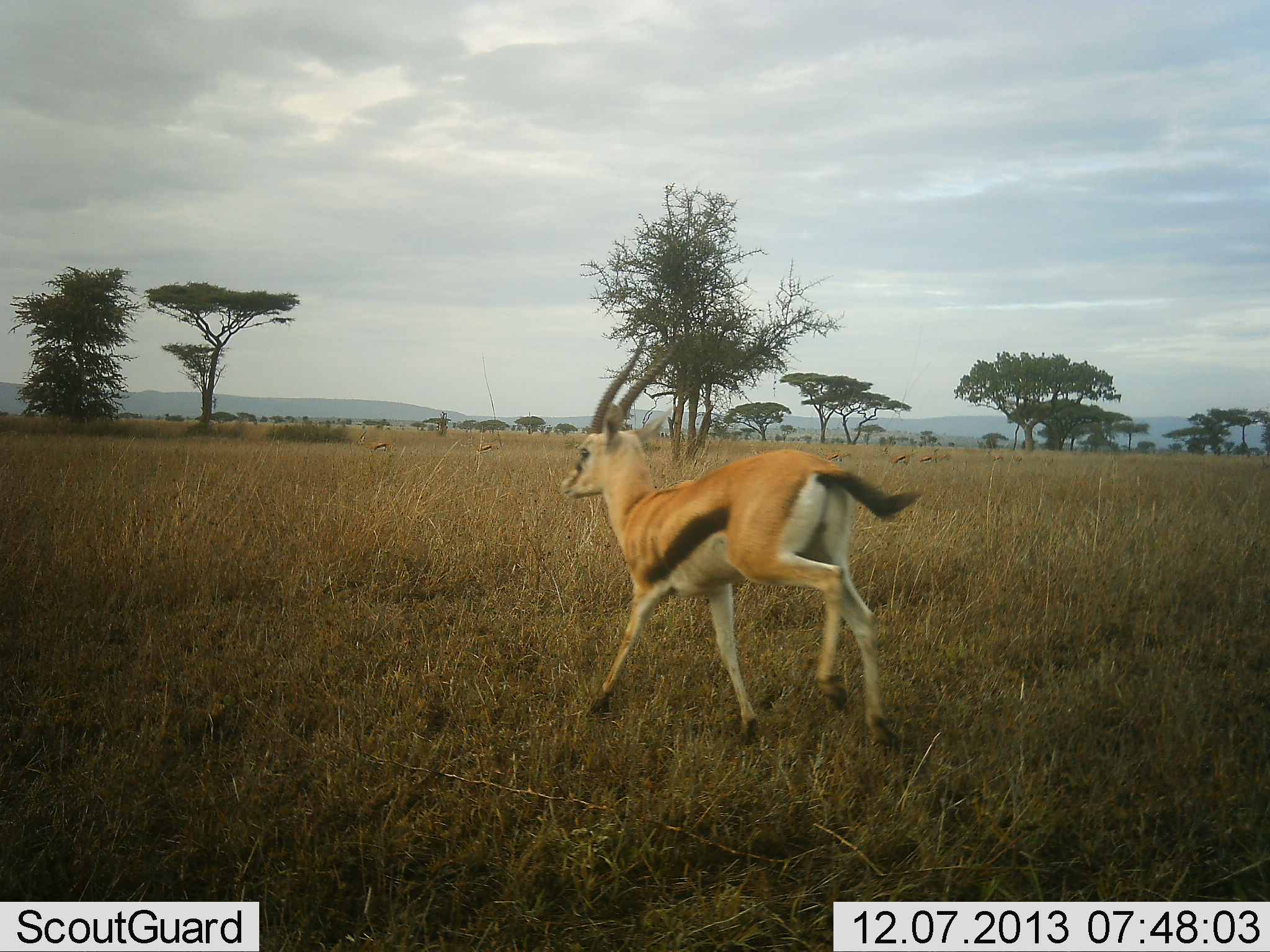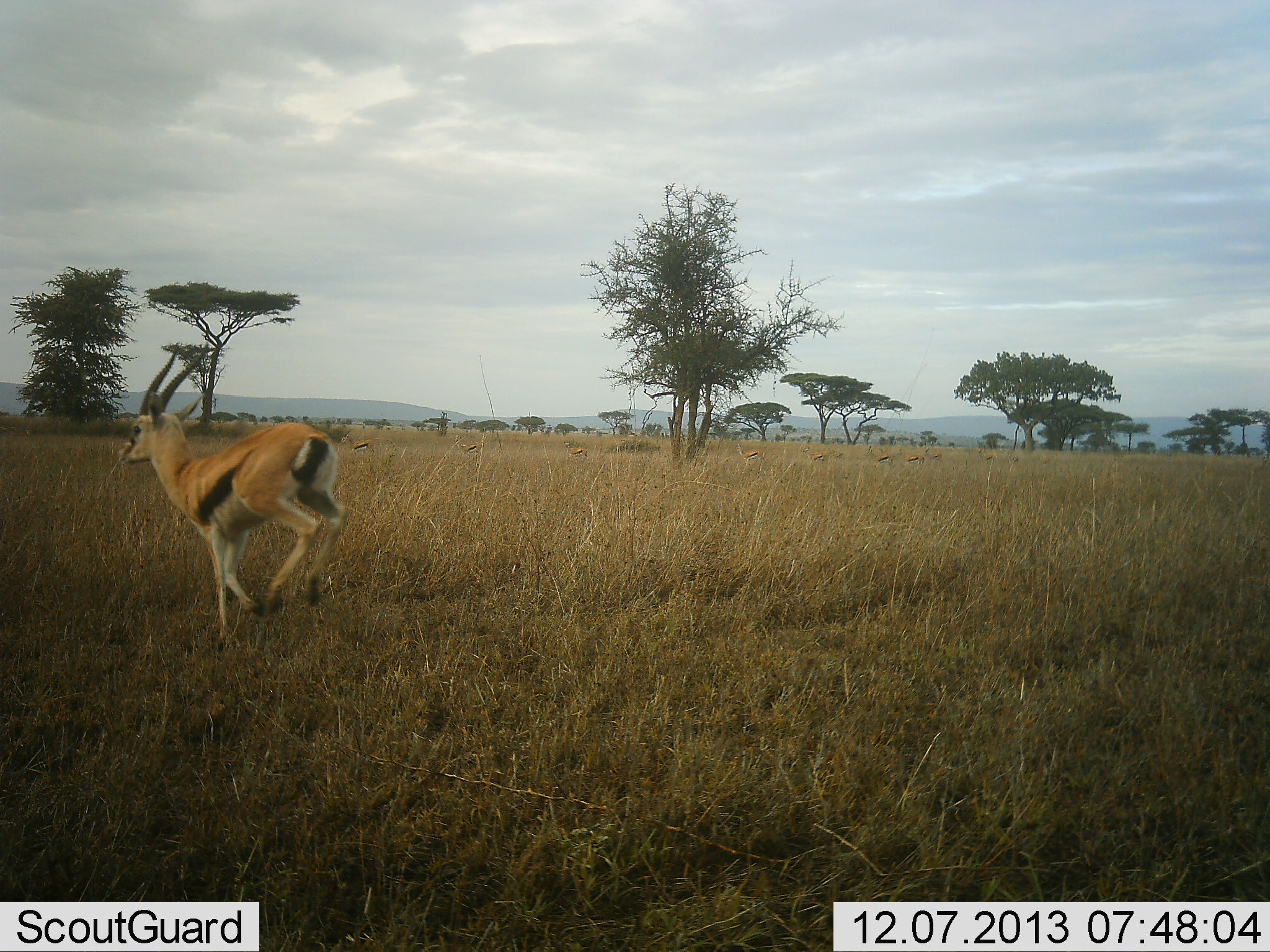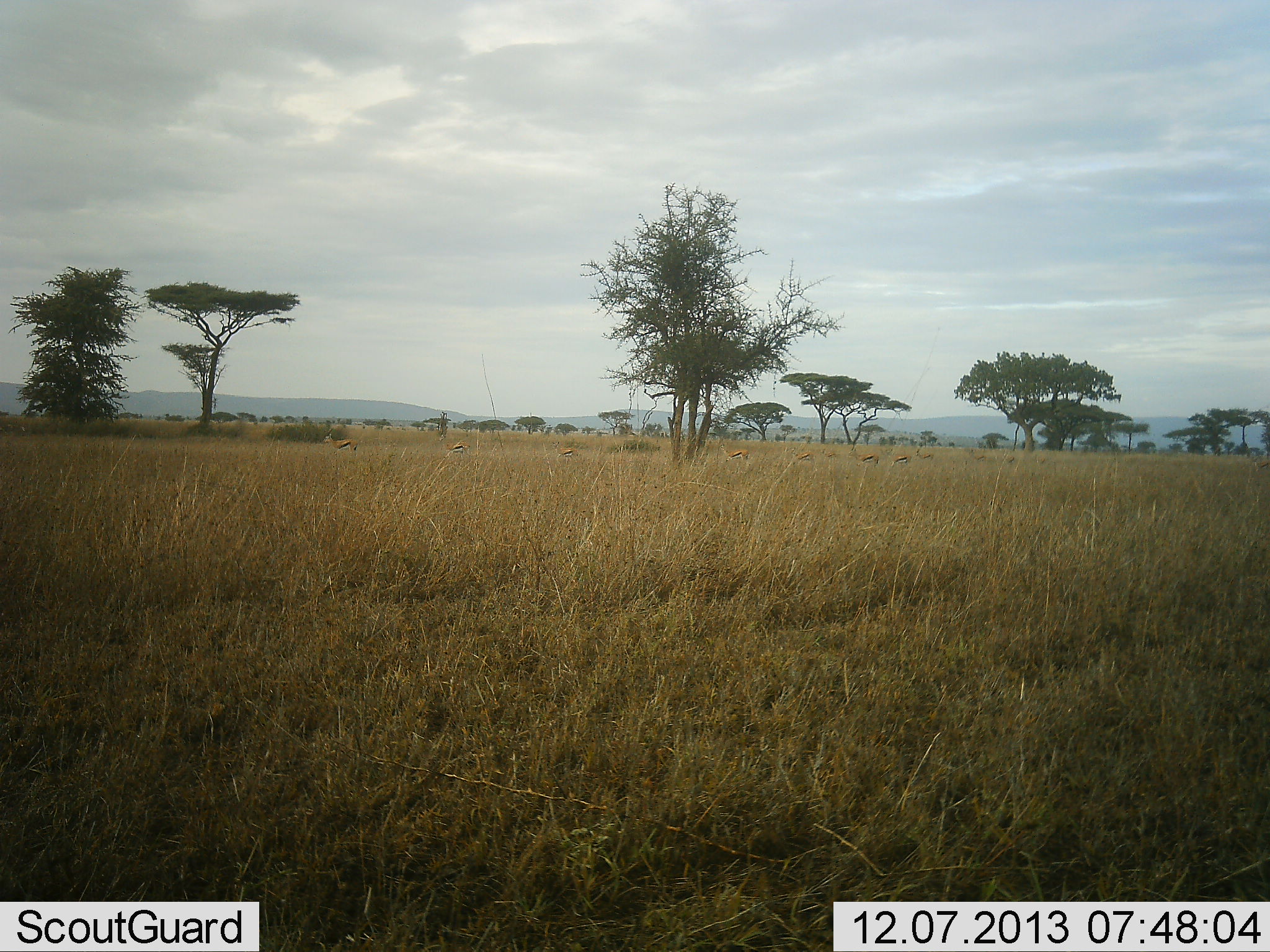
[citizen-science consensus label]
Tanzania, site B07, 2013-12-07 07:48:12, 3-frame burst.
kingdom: Animalia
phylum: Chordata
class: Mammalia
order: Artiodactyla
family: Bovidae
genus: Eudorcas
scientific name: Eudorcas thomsonii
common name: thomson's gazelle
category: gazellethomsons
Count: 1.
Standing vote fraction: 0%.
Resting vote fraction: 0%.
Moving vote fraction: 100%.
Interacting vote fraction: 0%.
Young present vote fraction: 0%.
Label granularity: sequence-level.